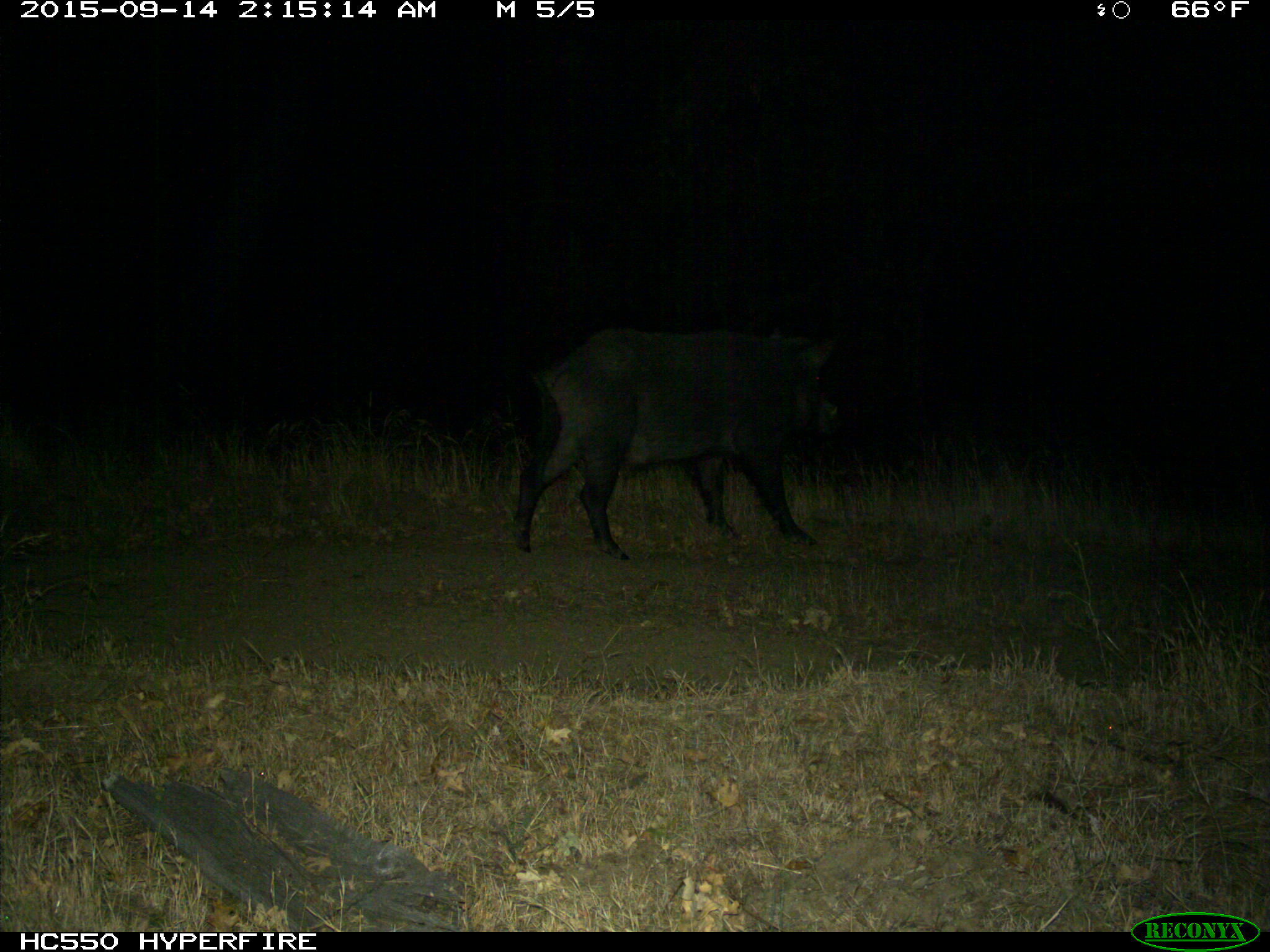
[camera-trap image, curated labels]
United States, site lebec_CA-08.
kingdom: Animalia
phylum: Chordata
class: Mammalia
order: Artiodactyla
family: Suidae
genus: Sus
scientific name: Sus scrofa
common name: wild boar